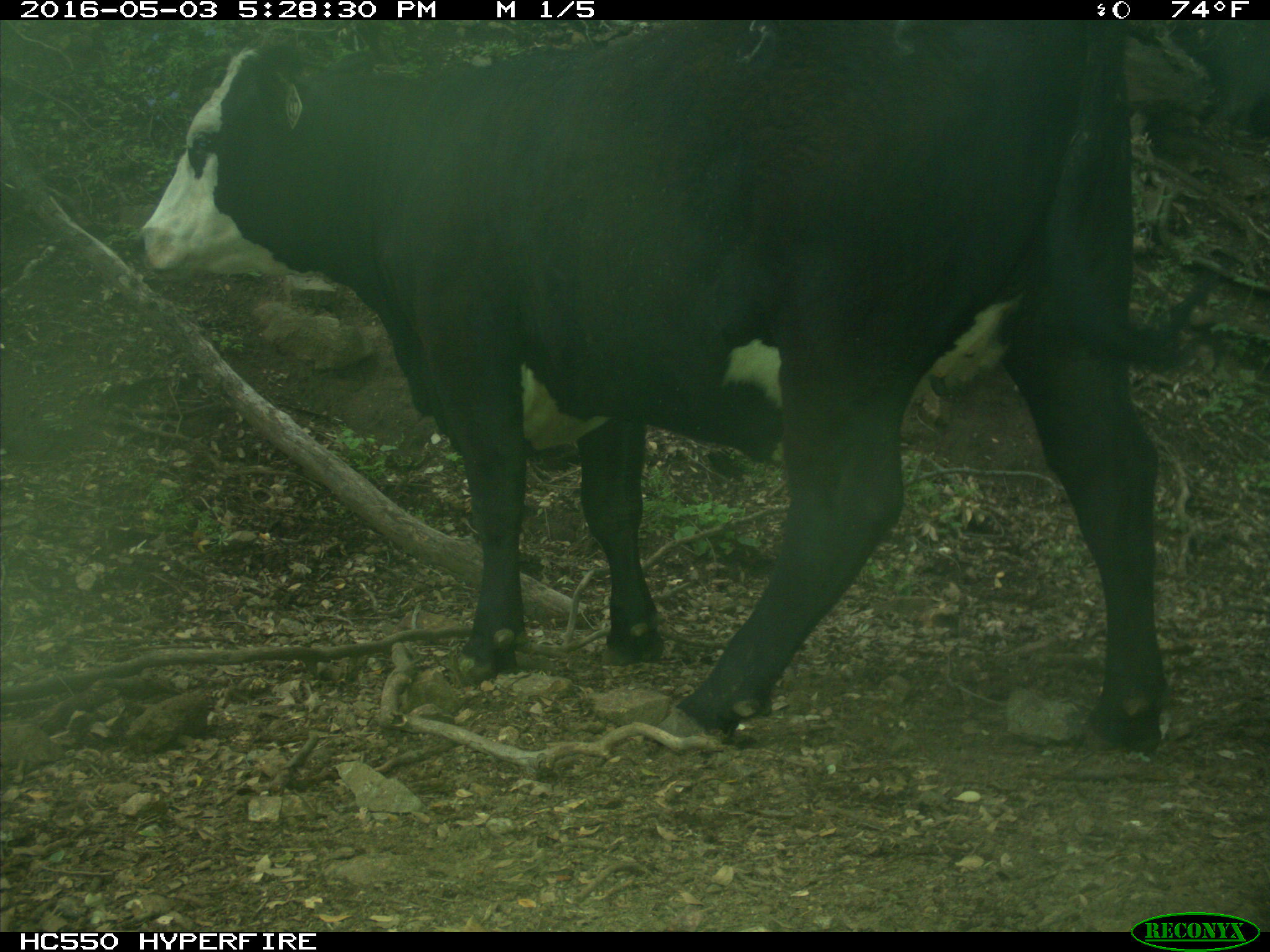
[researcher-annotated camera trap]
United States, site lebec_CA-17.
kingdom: Animalia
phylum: Chordata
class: Mammalia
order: Artiodactyla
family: Bovidae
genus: Bos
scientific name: Bos taurus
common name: domestic cow